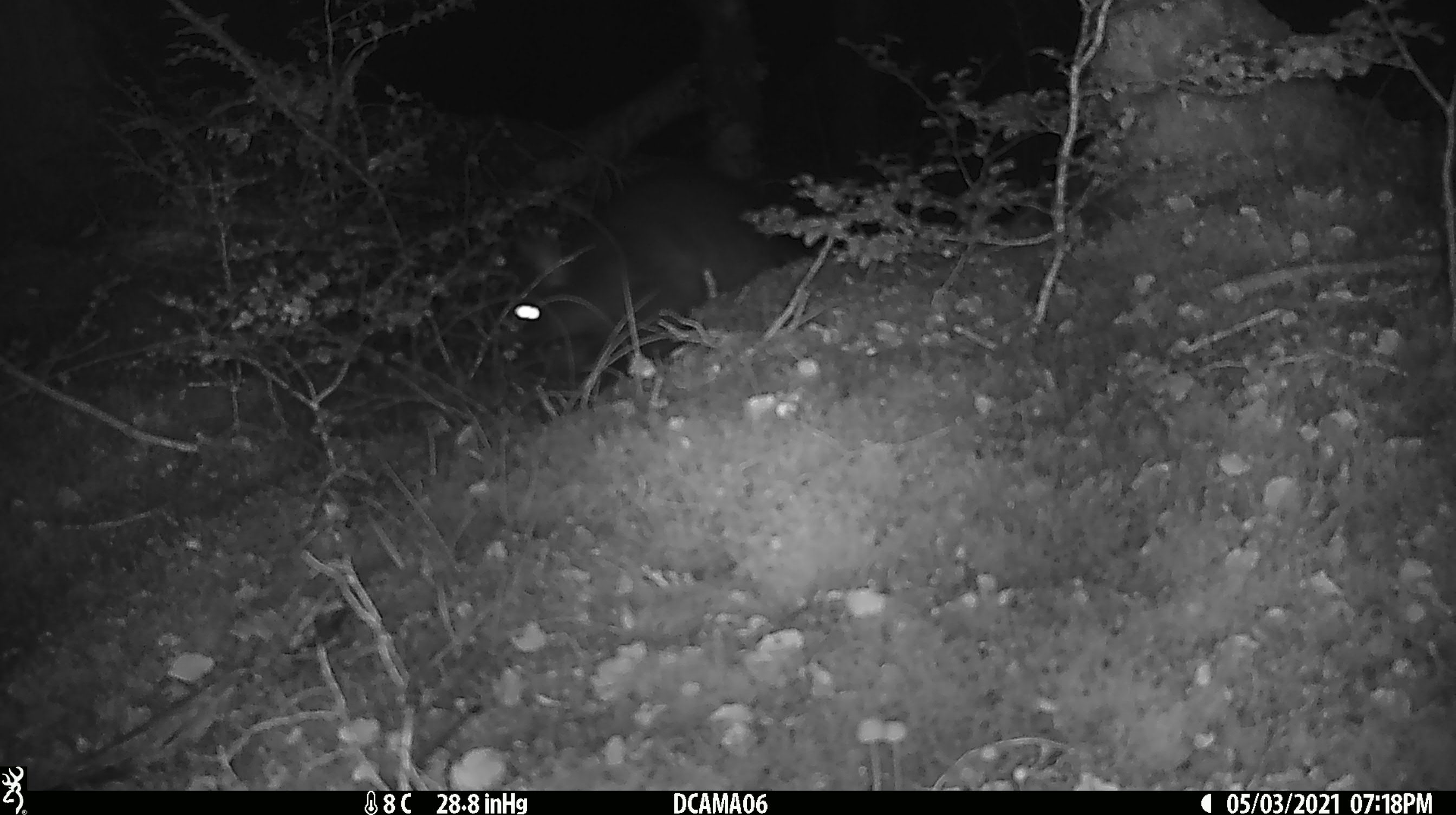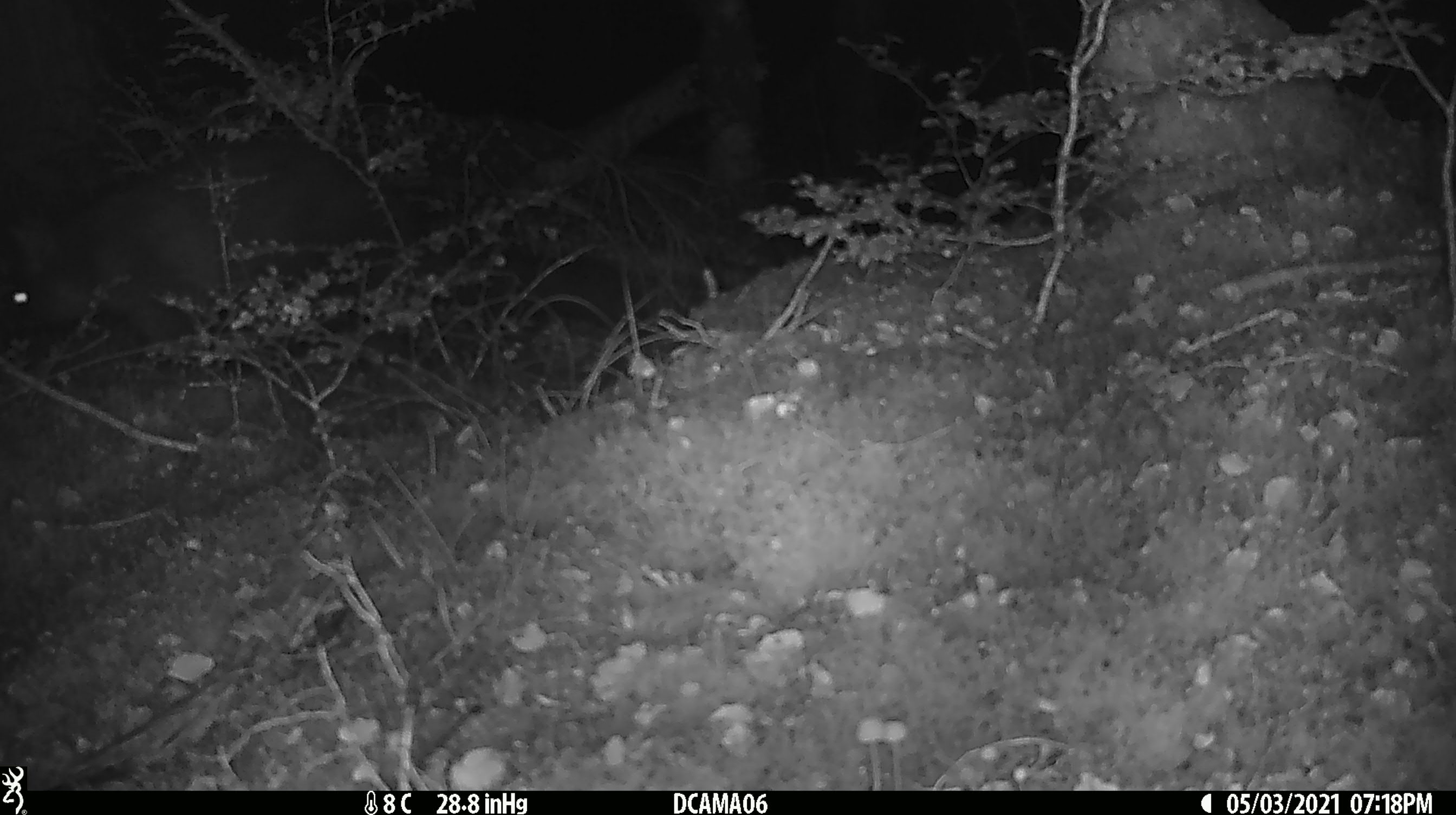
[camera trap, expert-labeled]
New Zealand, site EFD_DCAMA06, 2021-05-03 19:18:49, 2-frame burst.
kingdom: Animalia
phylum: Chordata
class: Mammalia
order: Diprotodontia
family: Phalangeridae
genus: Trichosurus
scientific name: Trichosurus vulpecula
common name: common brushtail possum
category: possum